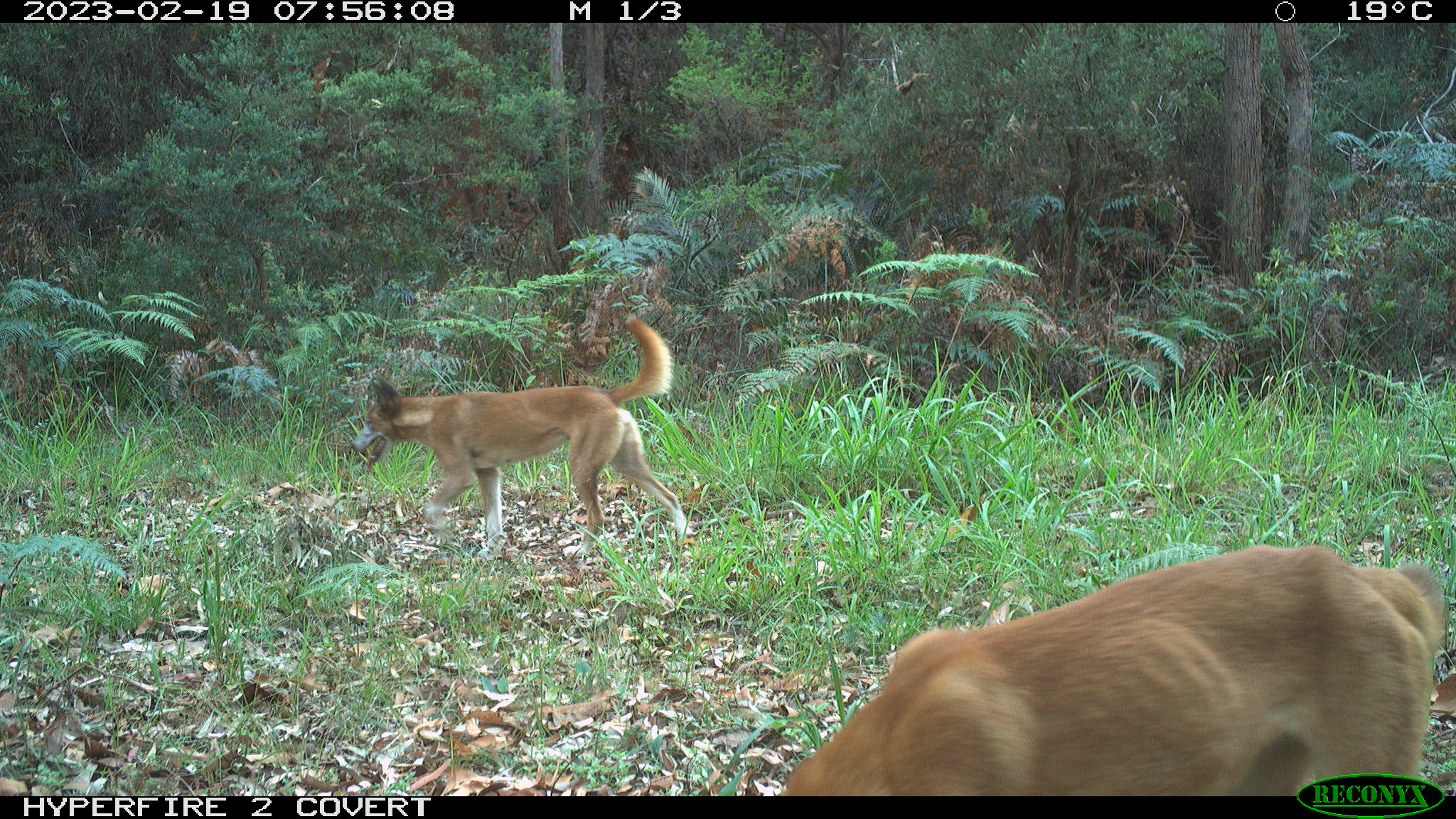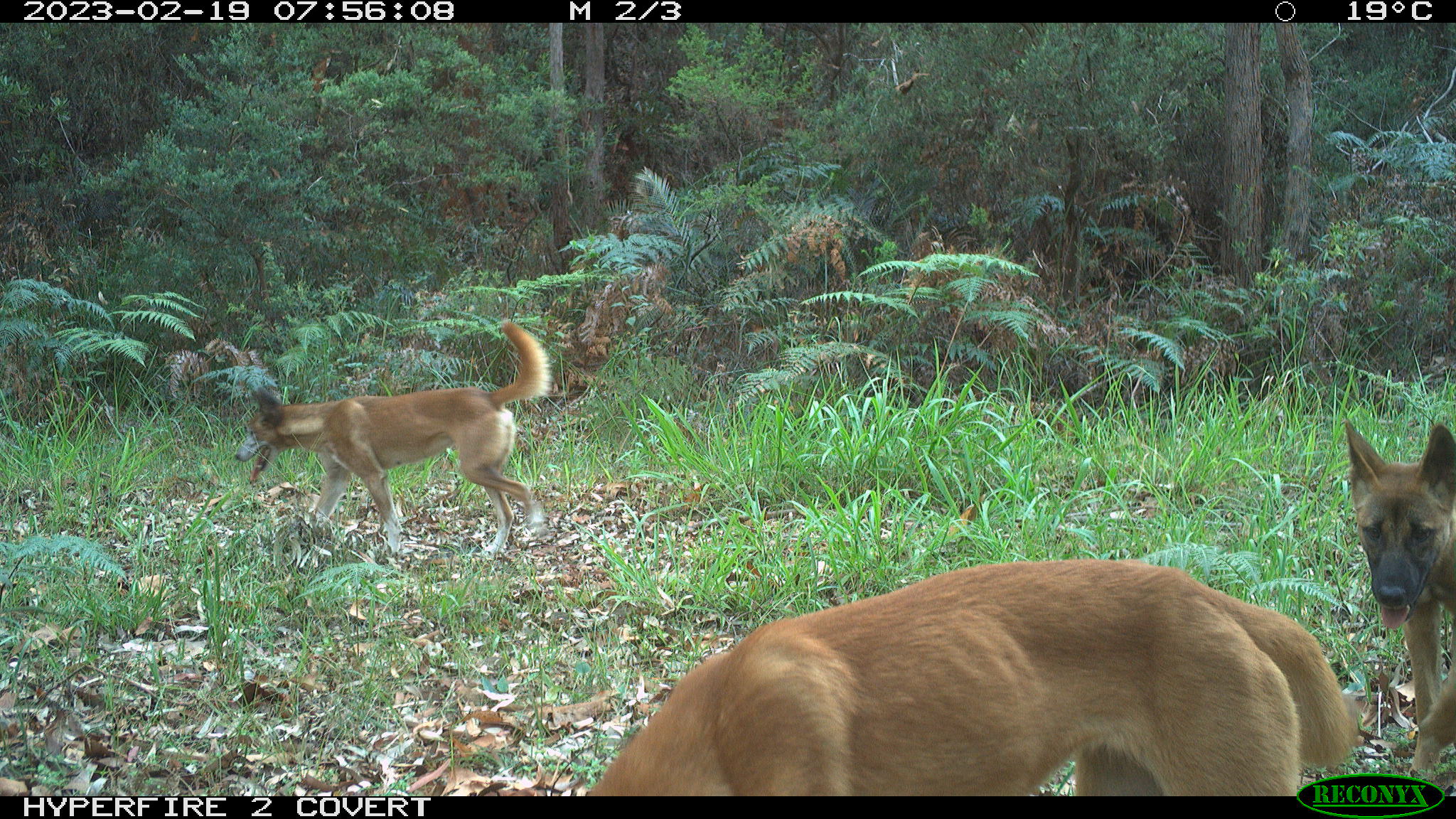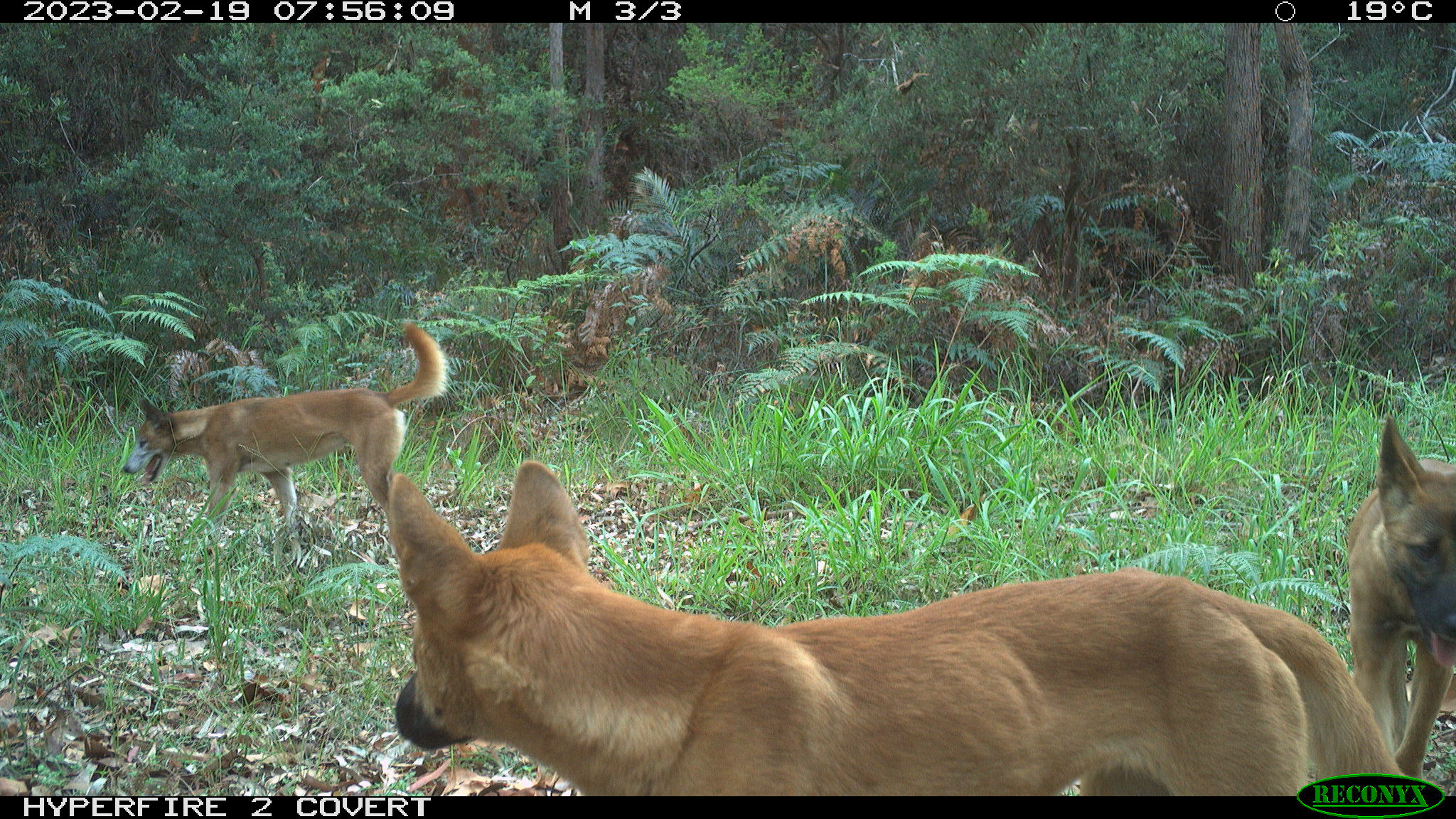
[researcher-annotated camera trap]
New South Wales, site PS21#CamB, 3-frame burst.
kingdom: Animalia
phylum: Chordata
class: Mammalia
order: Carnivora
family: Canidae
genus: Canis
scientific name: Canis familiaris dingo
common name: dingo